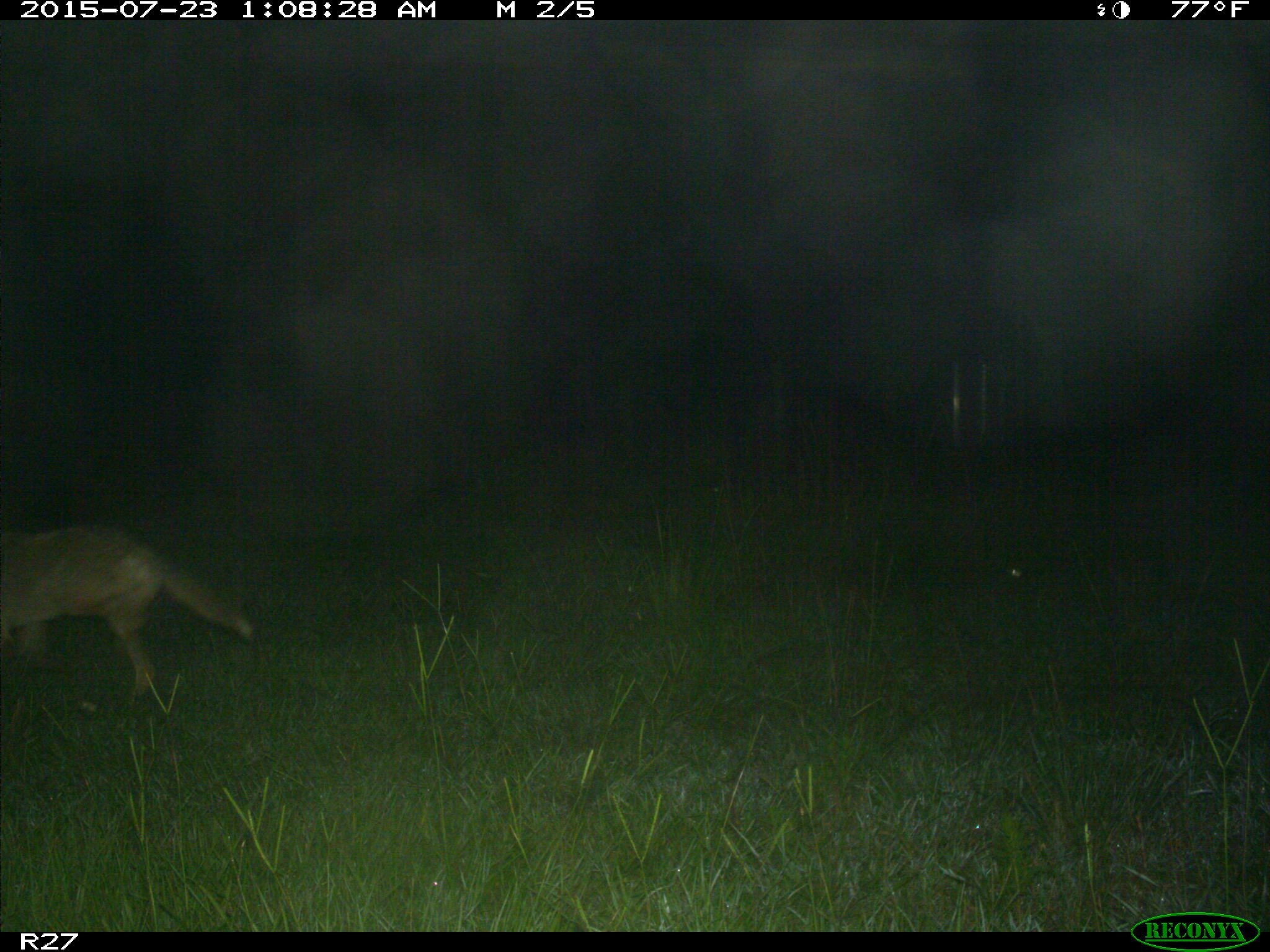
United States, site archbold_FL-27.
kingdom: Animalia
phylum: Chordata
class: Mammalia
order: Carnivora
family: Canidae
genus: Canis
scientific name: Canis latrans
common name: coyote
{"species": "Canis latrans (coyote)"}